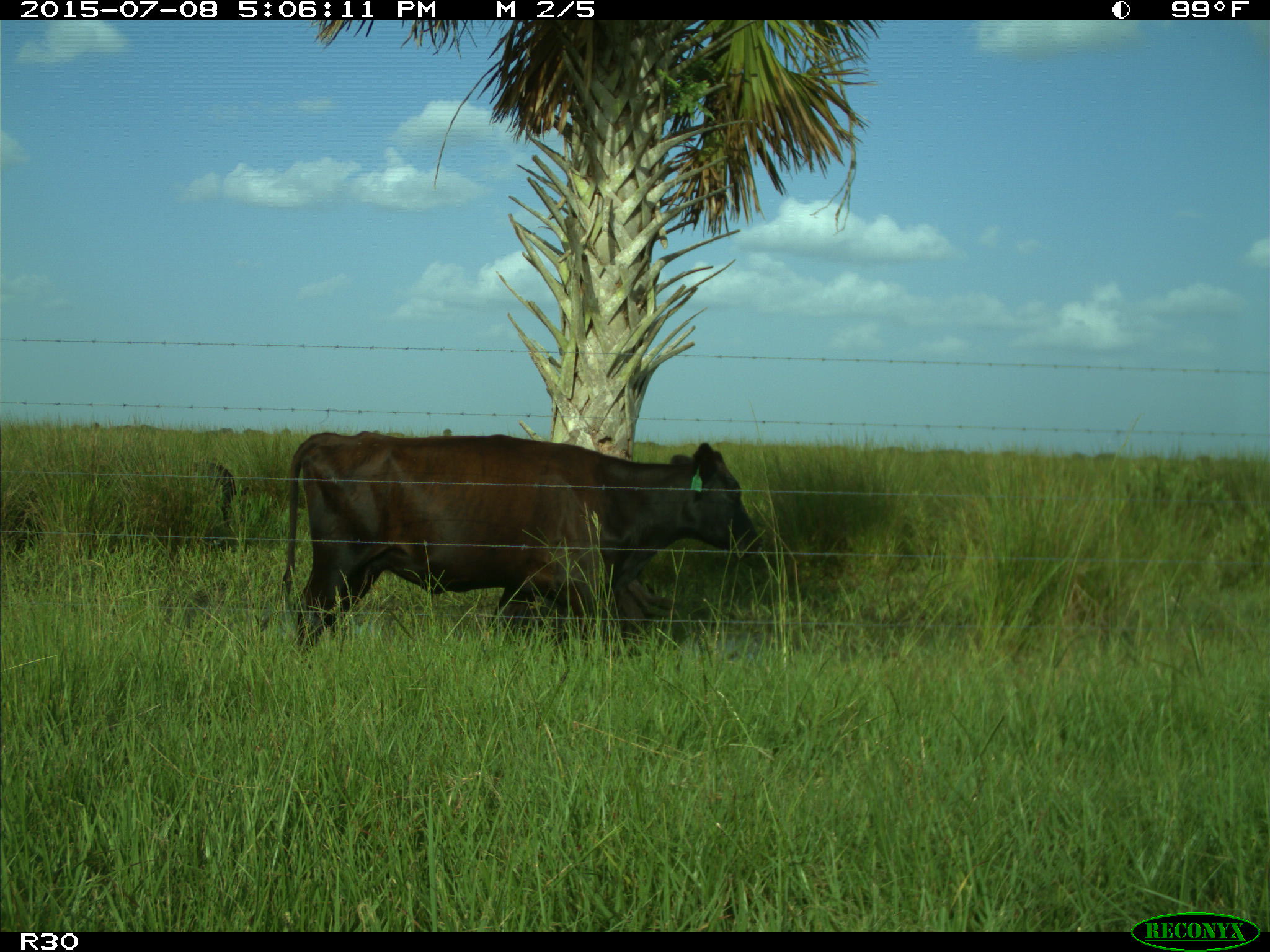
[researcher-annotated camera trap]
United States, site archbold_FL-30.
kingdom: Animalia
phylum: Chordata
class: Mammalia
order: Artiodactyla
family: Bovidae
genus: Bos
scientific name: Bos taurus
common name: domestic cow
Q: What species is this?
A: Bos taurus (domestic cow).